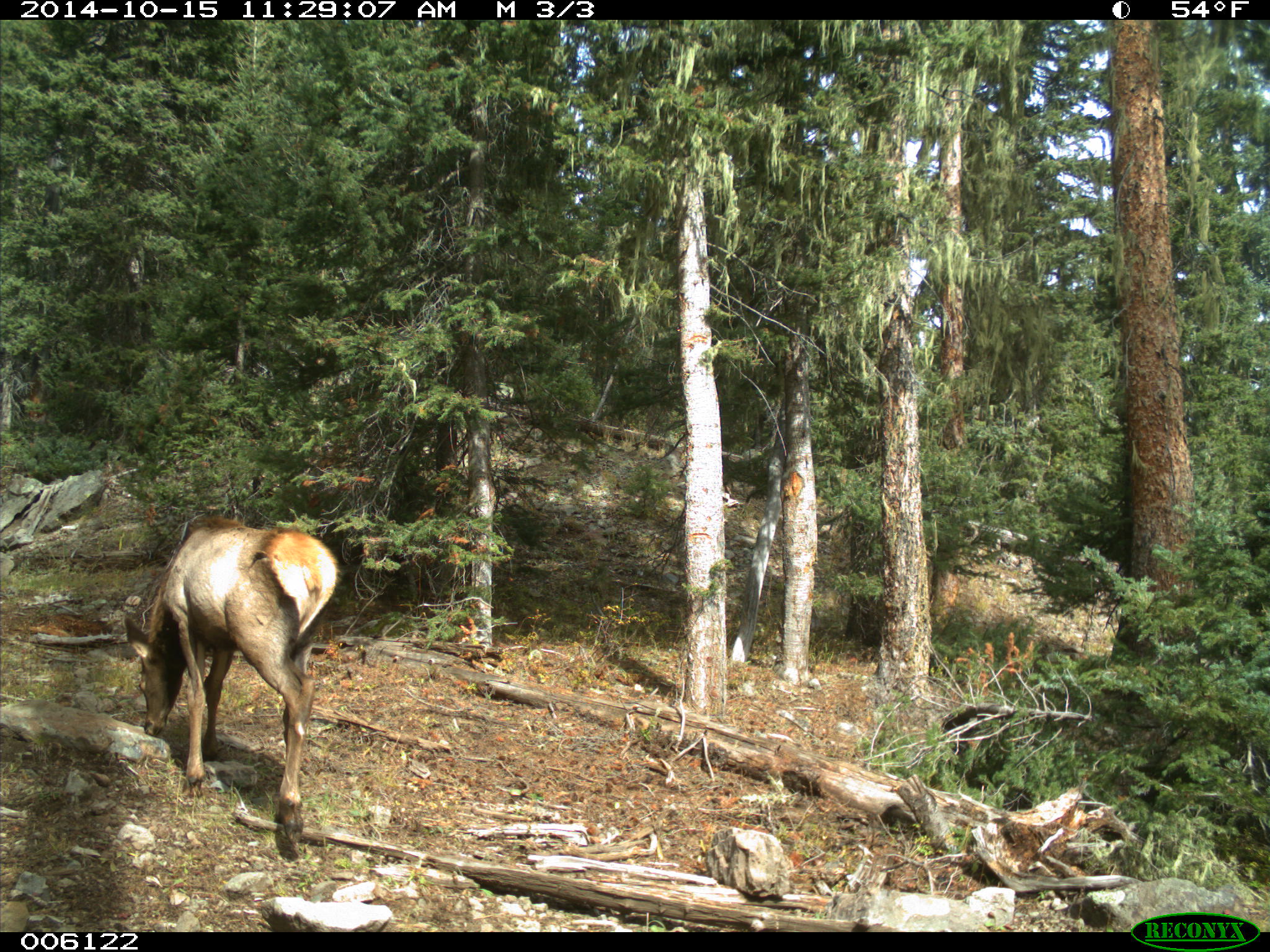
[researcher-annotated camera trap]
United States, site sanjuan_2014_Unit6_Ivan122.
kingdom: Animalia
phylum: Chordata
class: Mammalia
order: Artiodactyla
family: Cervidae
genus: Cervus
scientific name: Cervus elaphus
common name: red deer